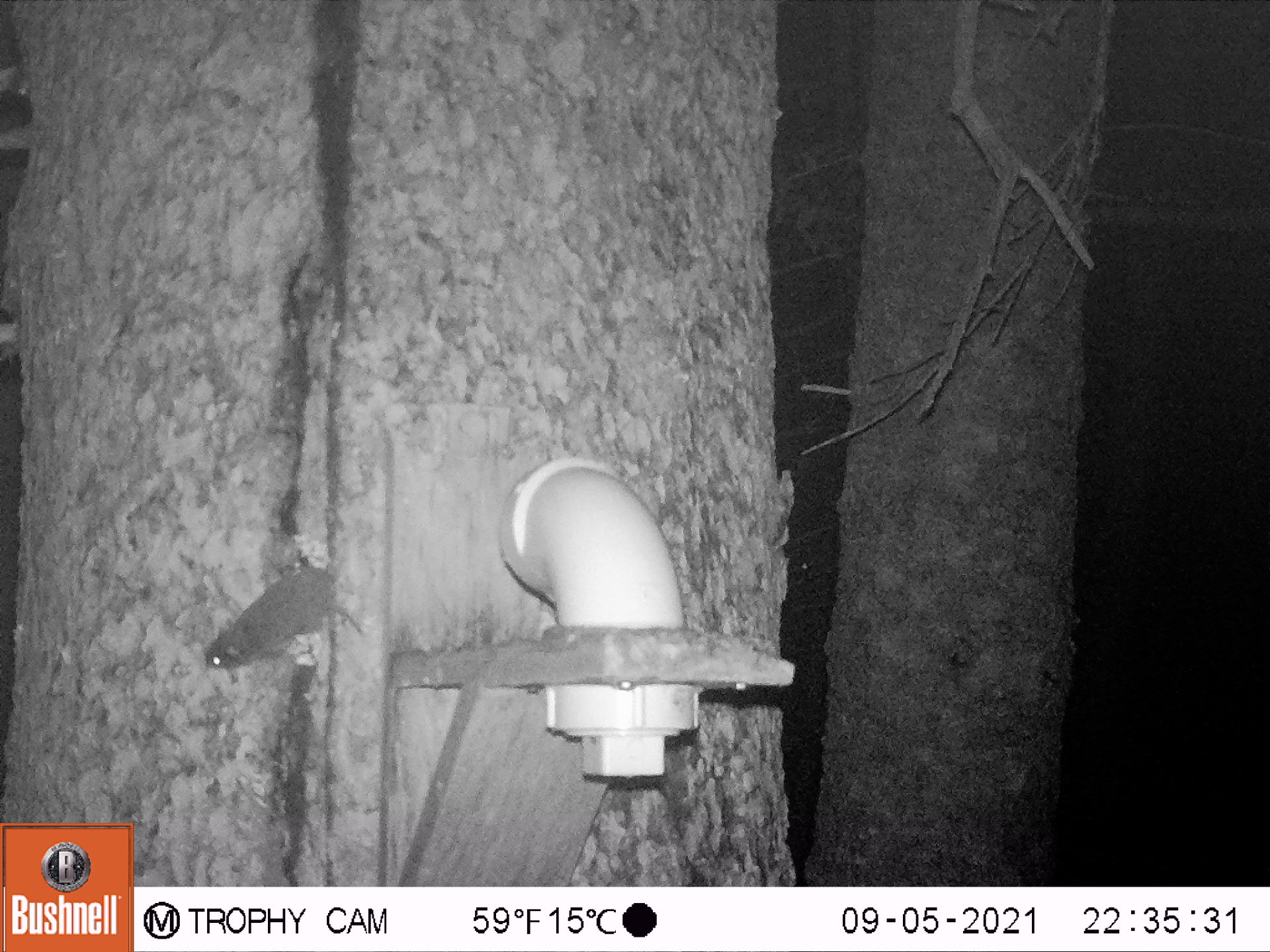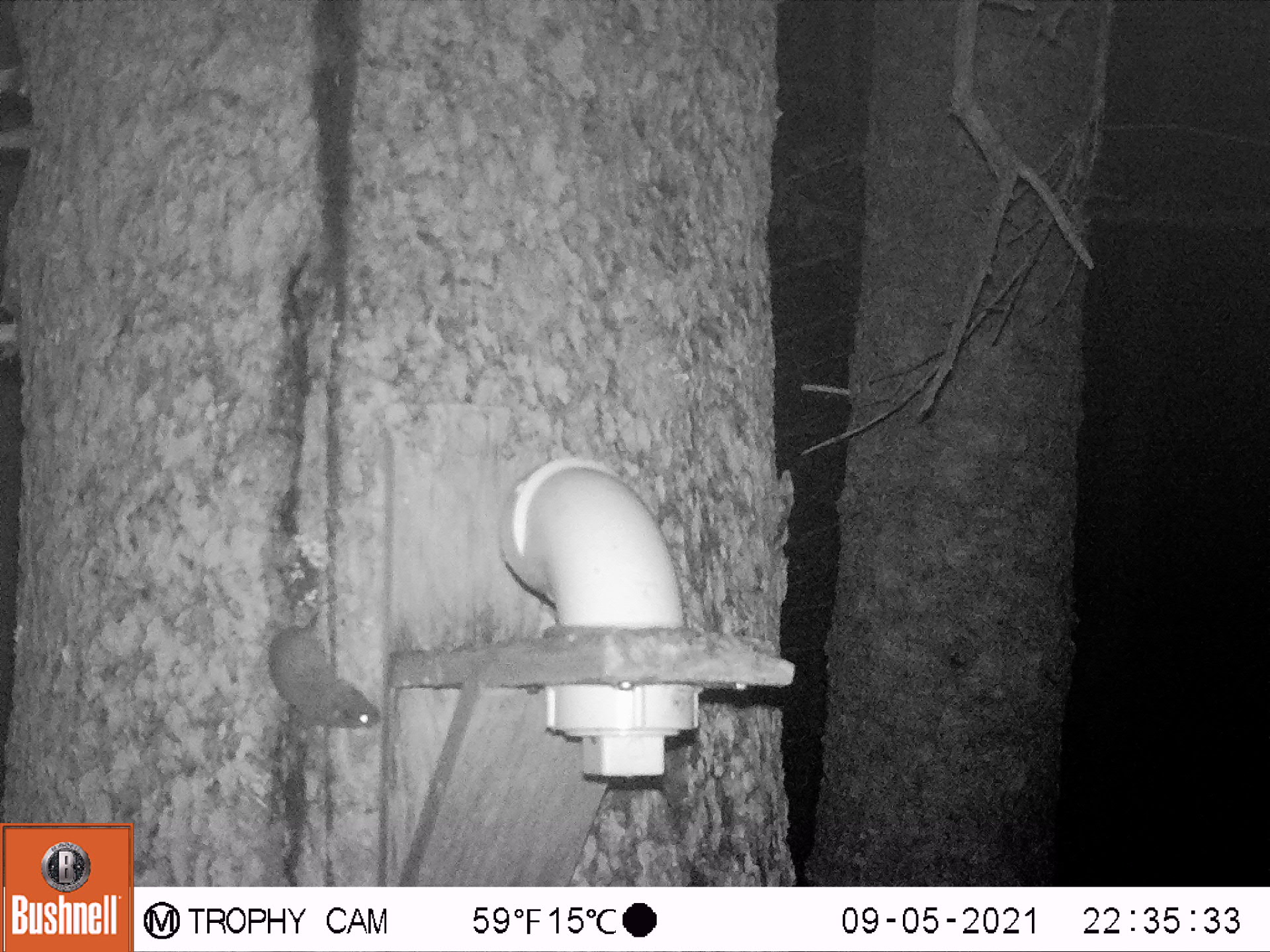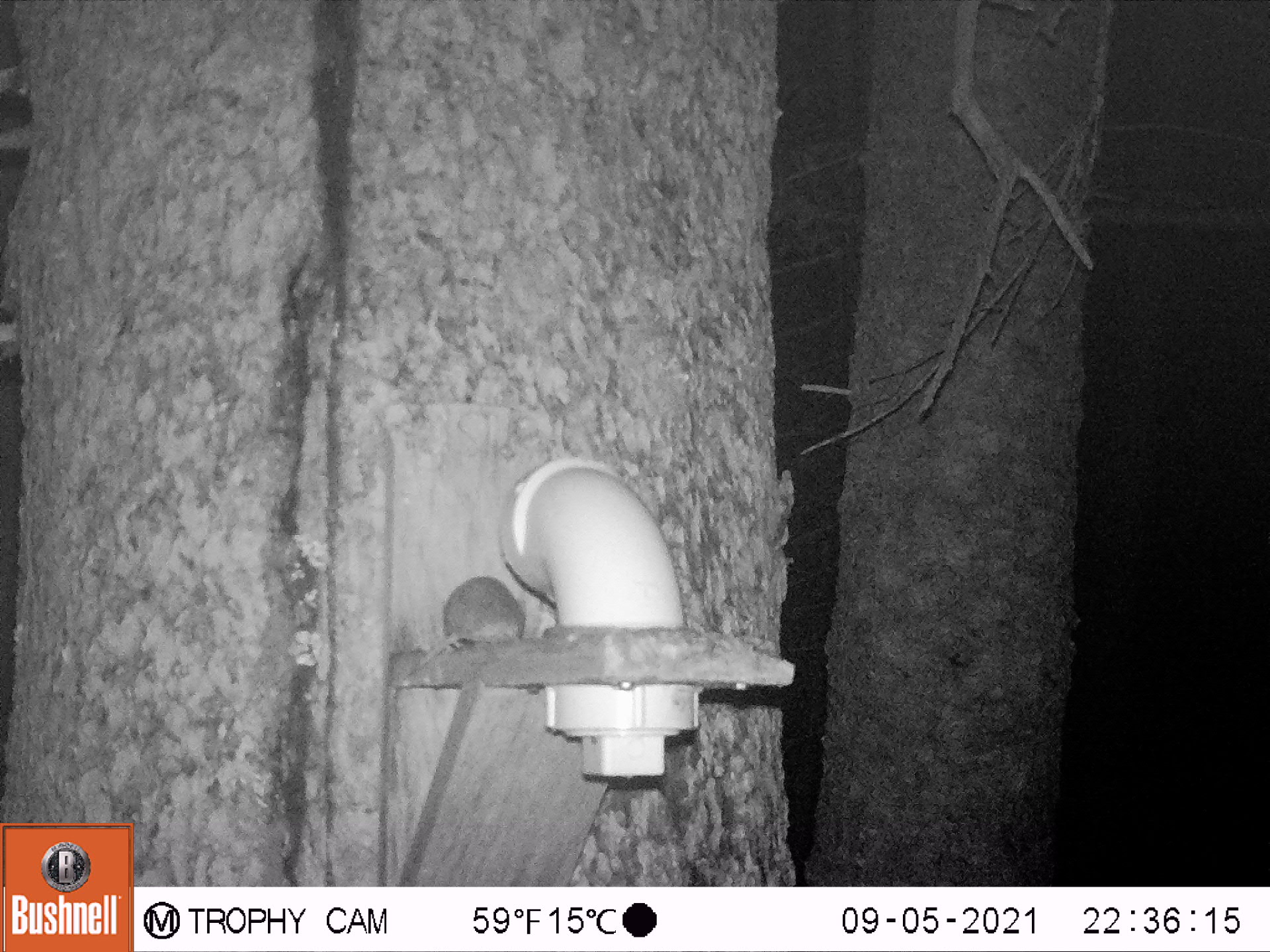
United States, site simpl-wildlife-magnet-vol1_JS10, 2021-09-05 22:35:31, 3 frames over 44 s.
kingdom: Animalia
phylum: Chordata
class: Mammalia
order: Rodentia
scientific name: Rodentia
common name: mouse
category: mouse sp.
Mouse sp. (mouse) (Rodentia).